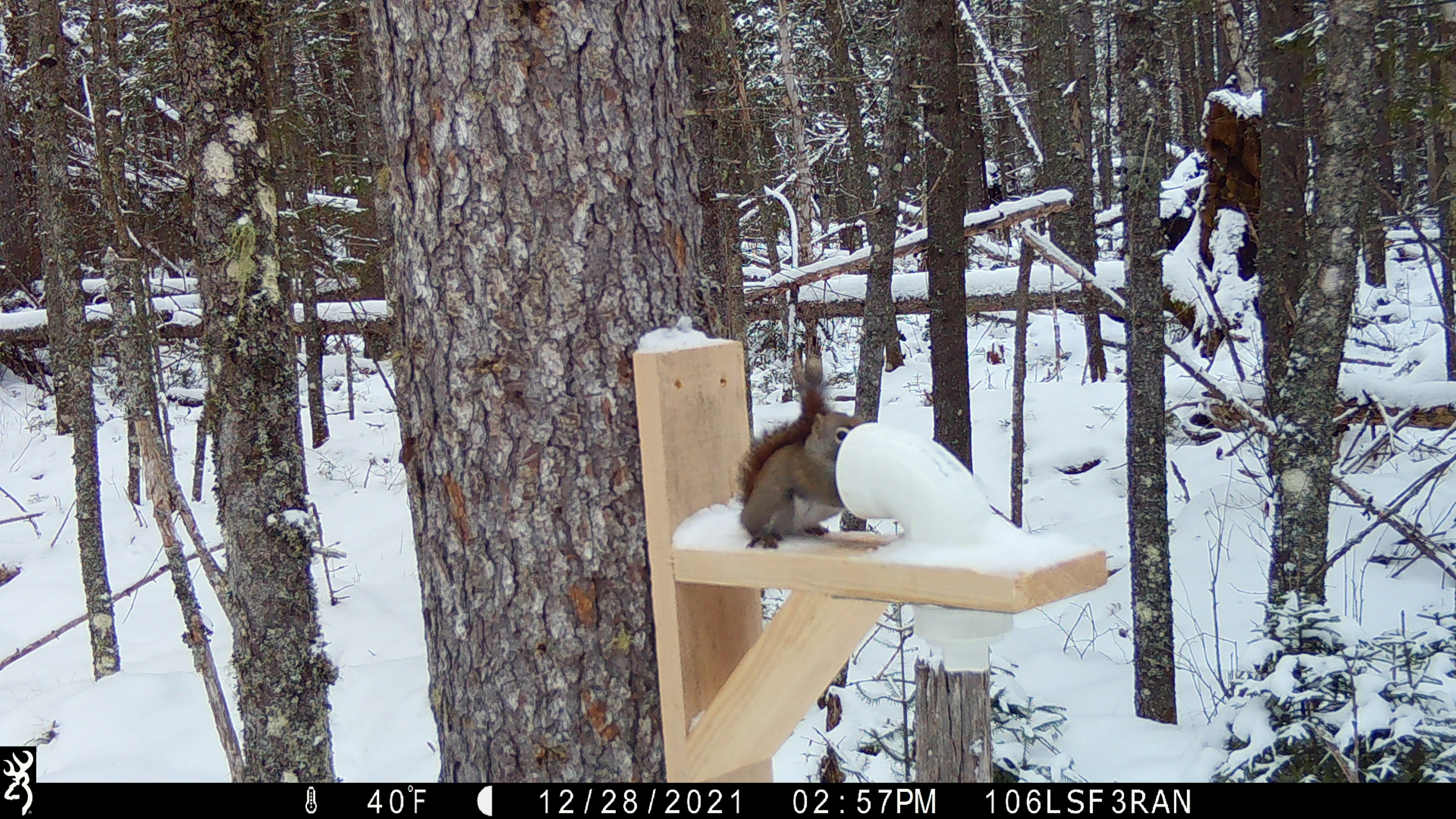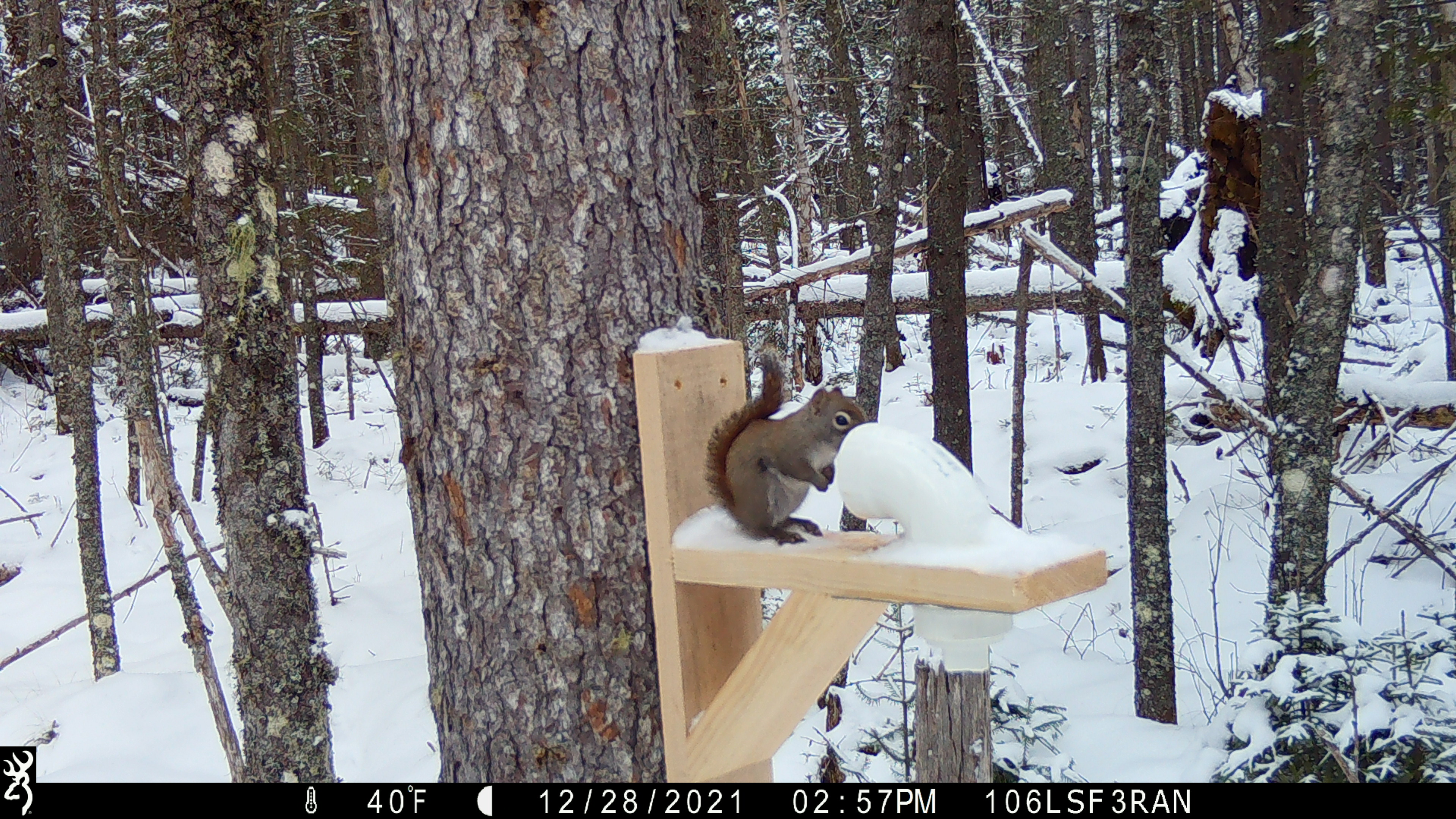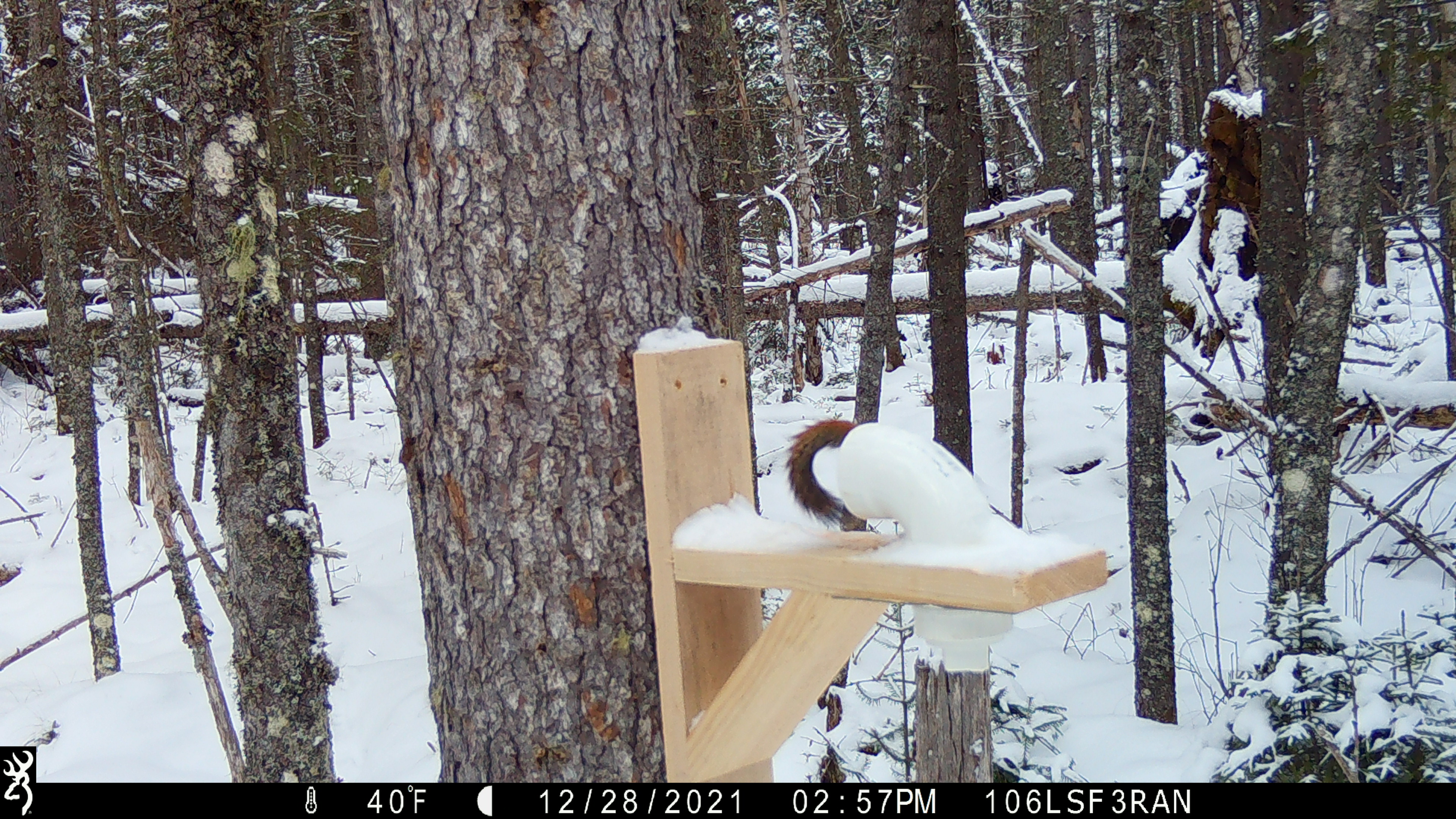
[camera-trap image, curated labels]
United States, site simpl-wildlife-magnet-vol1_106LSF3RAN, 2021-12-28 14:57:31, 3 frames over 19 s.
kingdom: Animalia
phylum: Chordata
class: Mammalia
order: Rodentia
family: Sciuridae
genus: Tamiasciurus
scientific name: Tamiasciurus hudsonicus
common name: red squirrel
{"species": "red squirrel (Tamiasciurus hudsonicus)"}